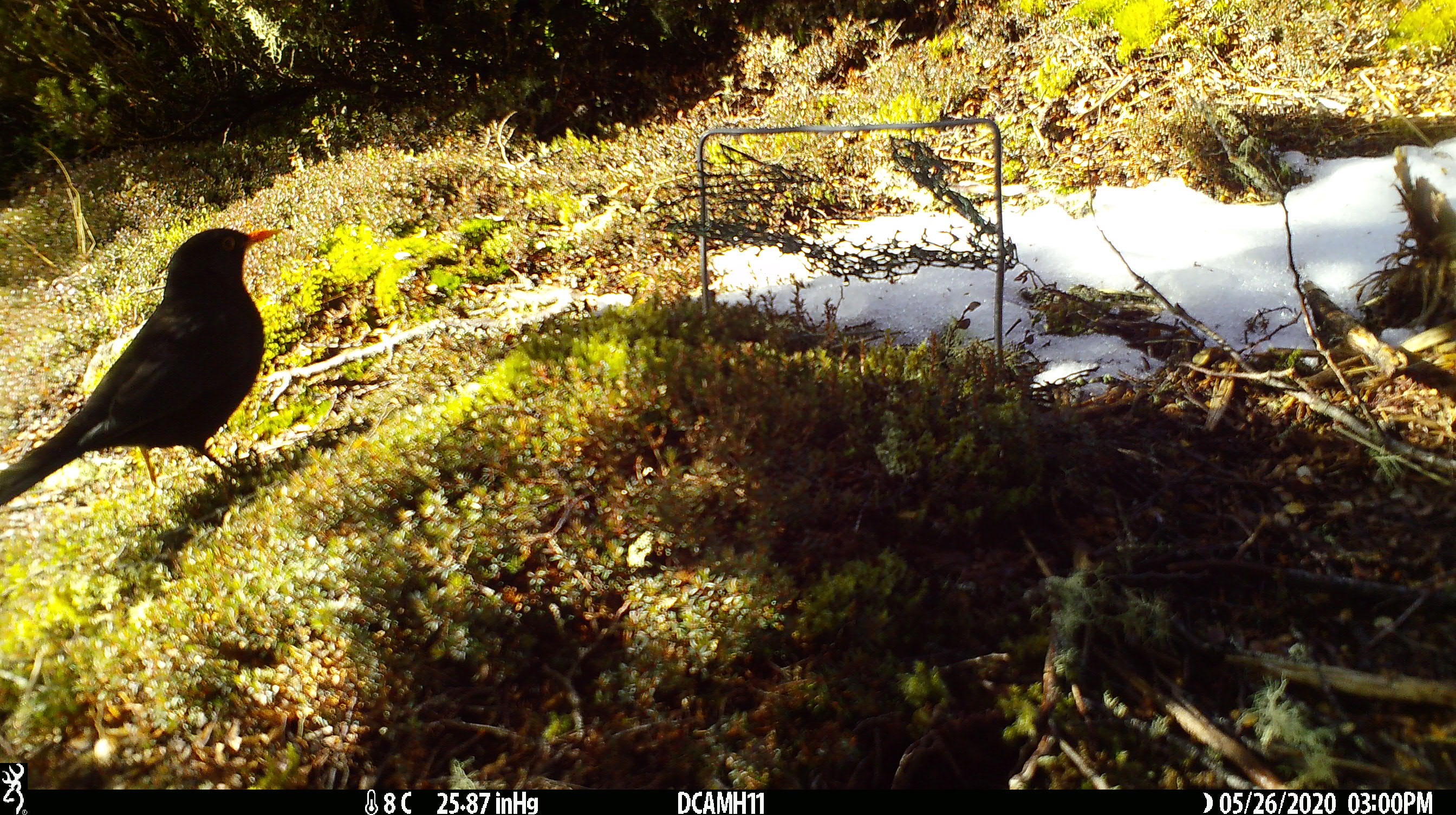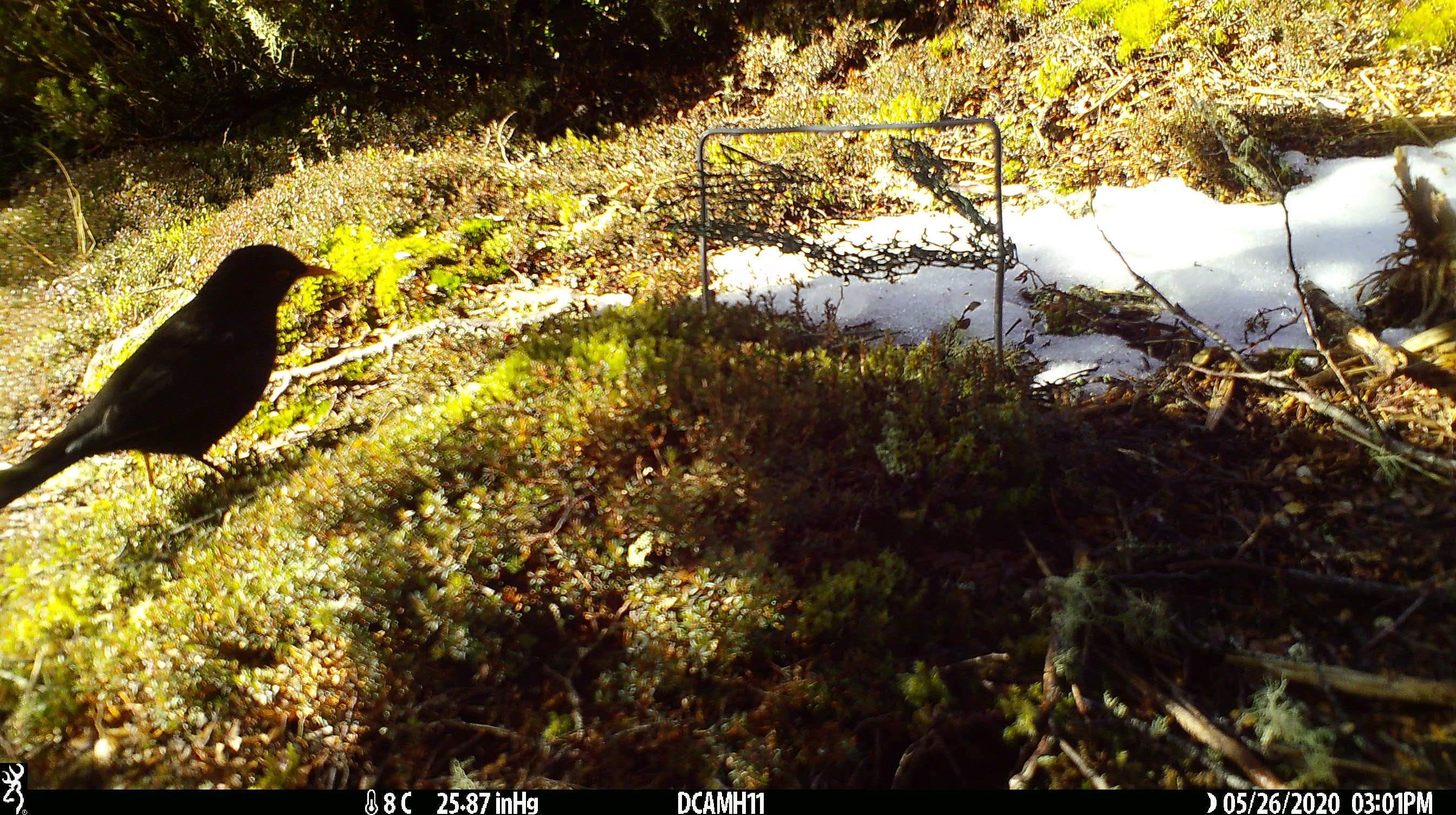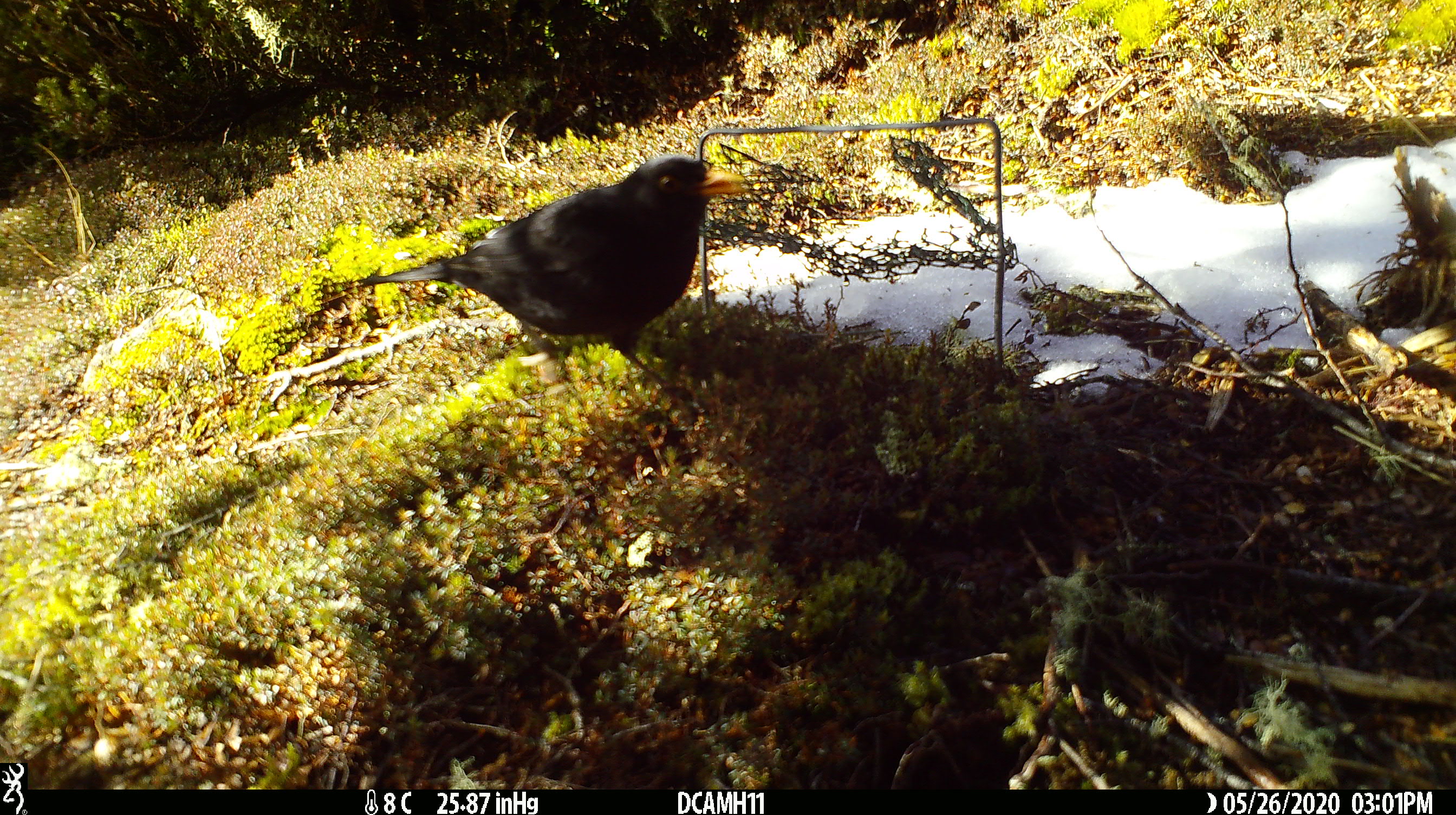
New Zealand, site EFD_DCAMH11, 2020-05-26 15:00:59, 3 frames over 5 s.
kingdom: Animalia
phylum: Chordata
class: Aves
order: Passeriformes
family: Turdidae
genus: Turdus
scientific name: Turdus merula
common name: eurasian blackbird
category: blackbird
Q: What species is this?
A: Blackbird (eurasian blackbird) (Turdus merula).